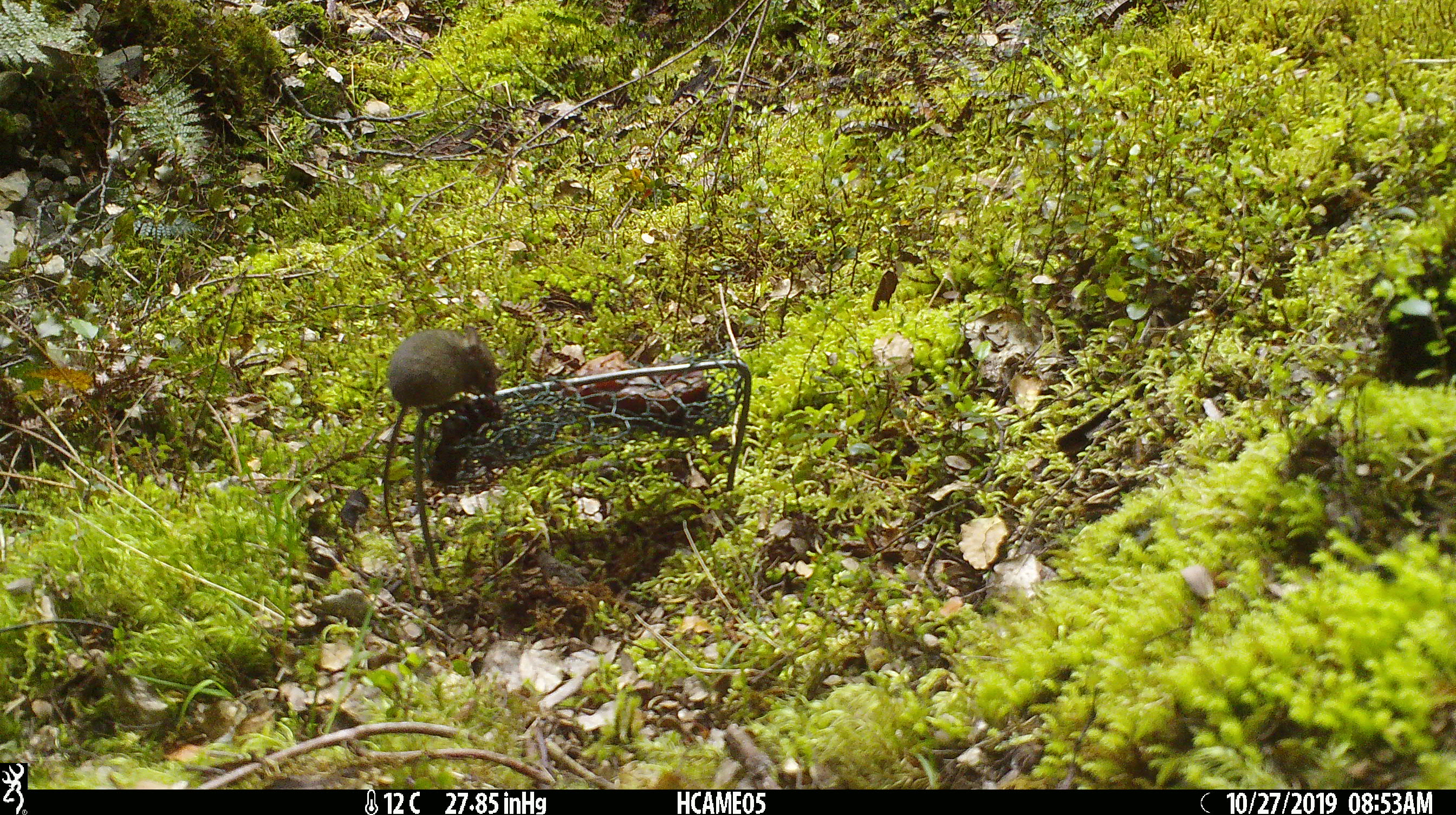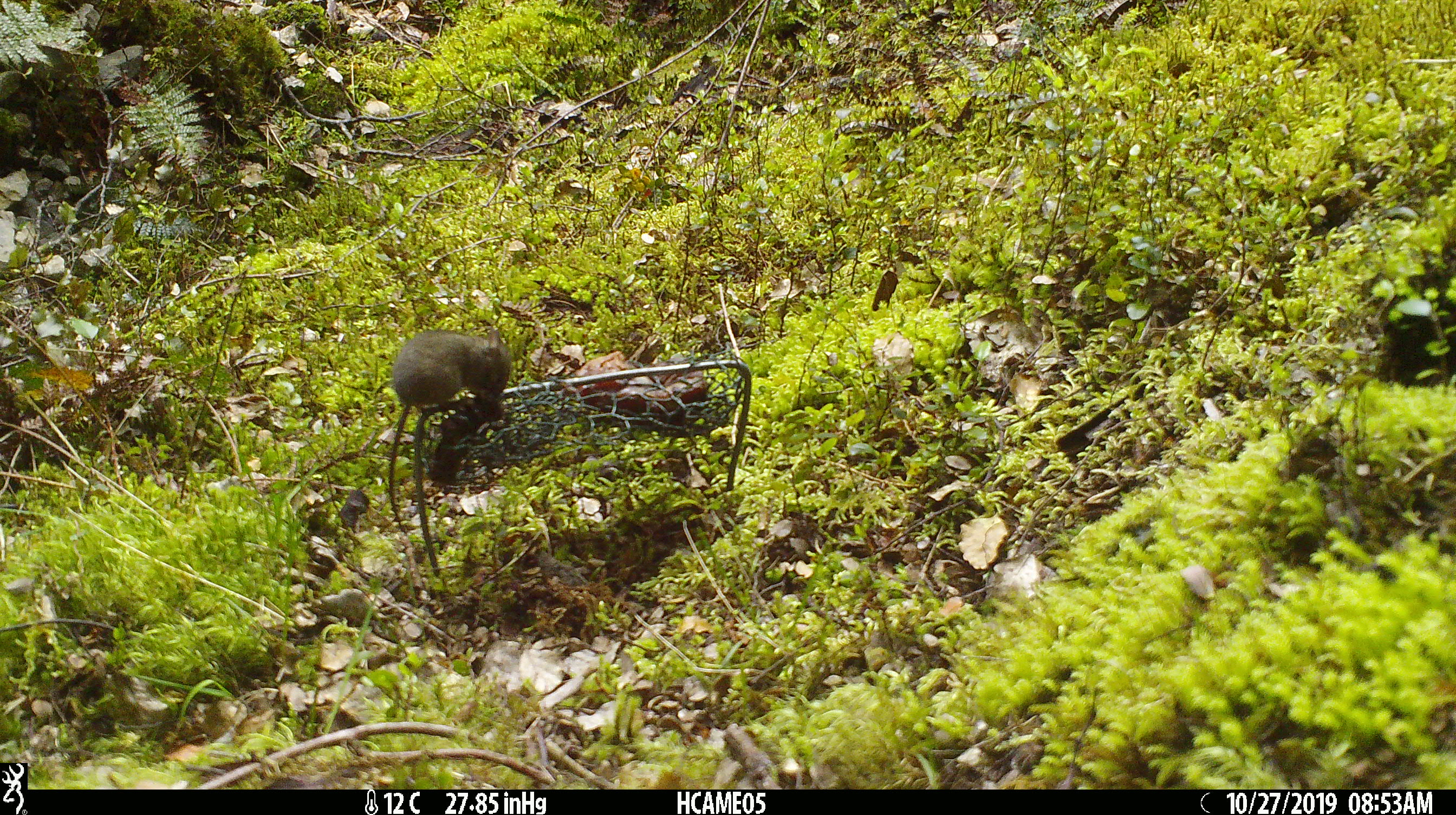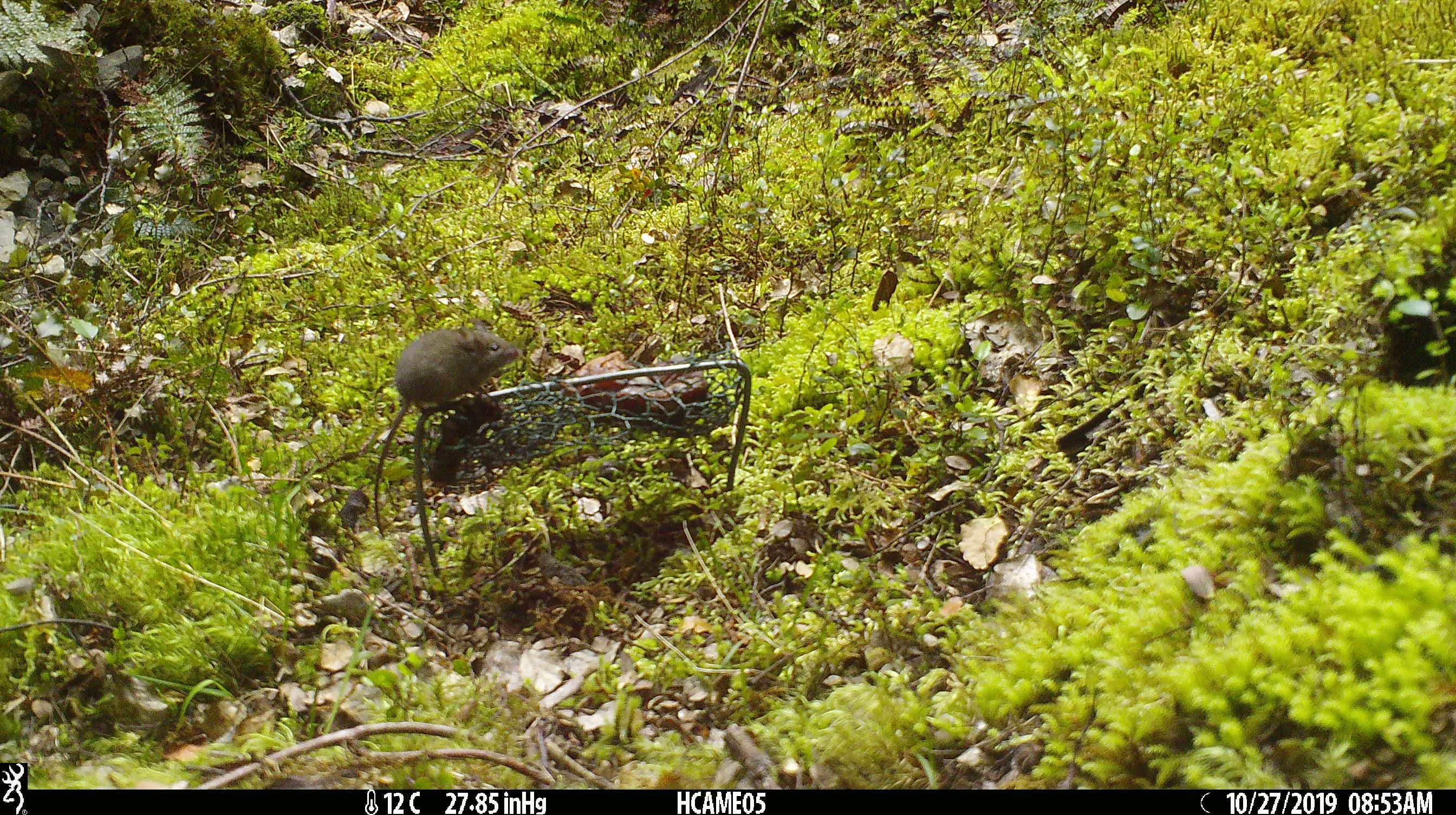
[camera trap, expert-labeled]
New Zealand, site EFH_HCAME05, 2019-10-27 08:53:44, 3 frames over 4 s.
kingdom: Animalia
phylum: Chordata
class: Mammalia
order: Rodentia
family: Muridae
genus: Mus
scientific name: Mus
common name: mouse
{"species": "mouse (Mus)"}